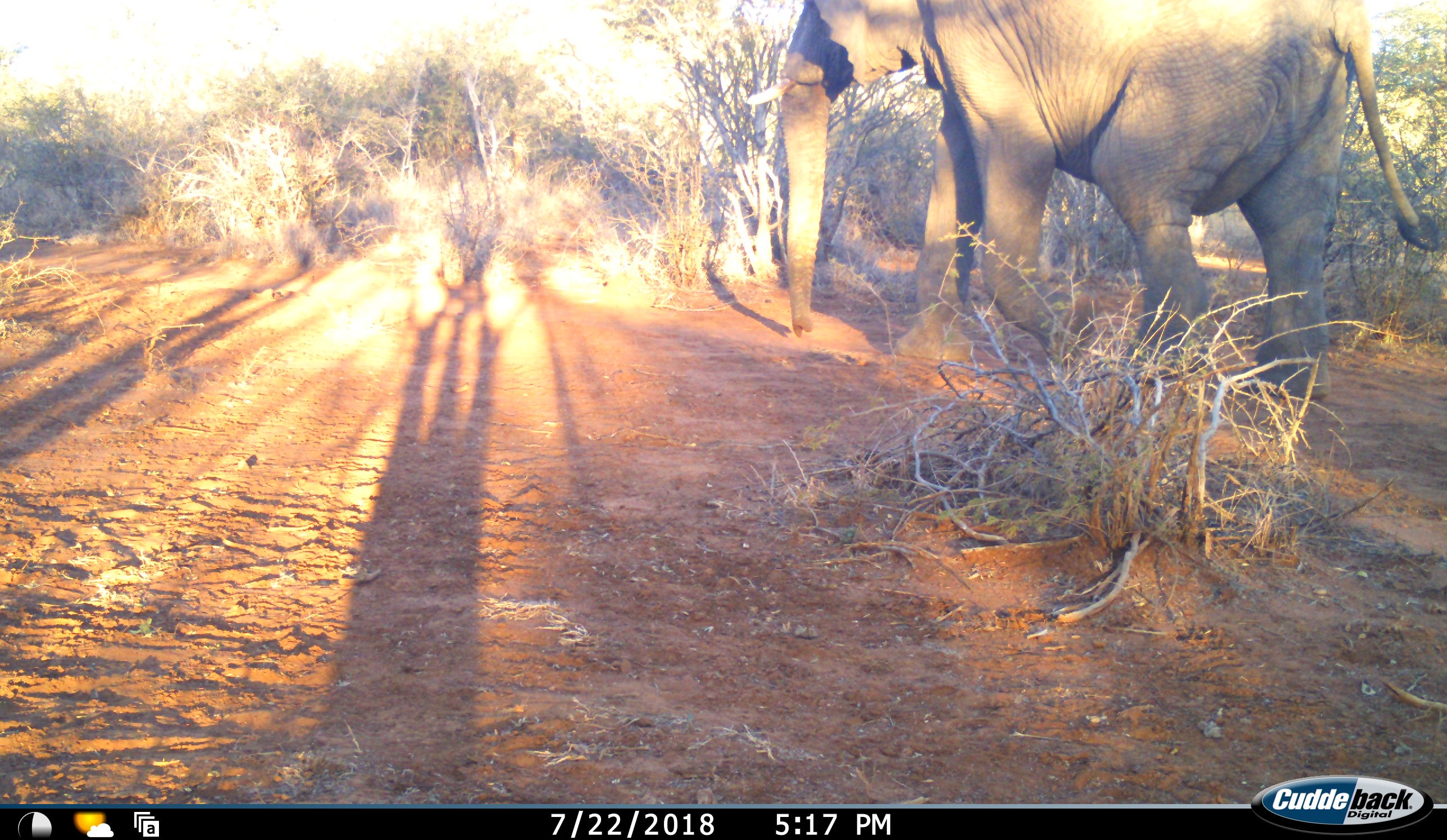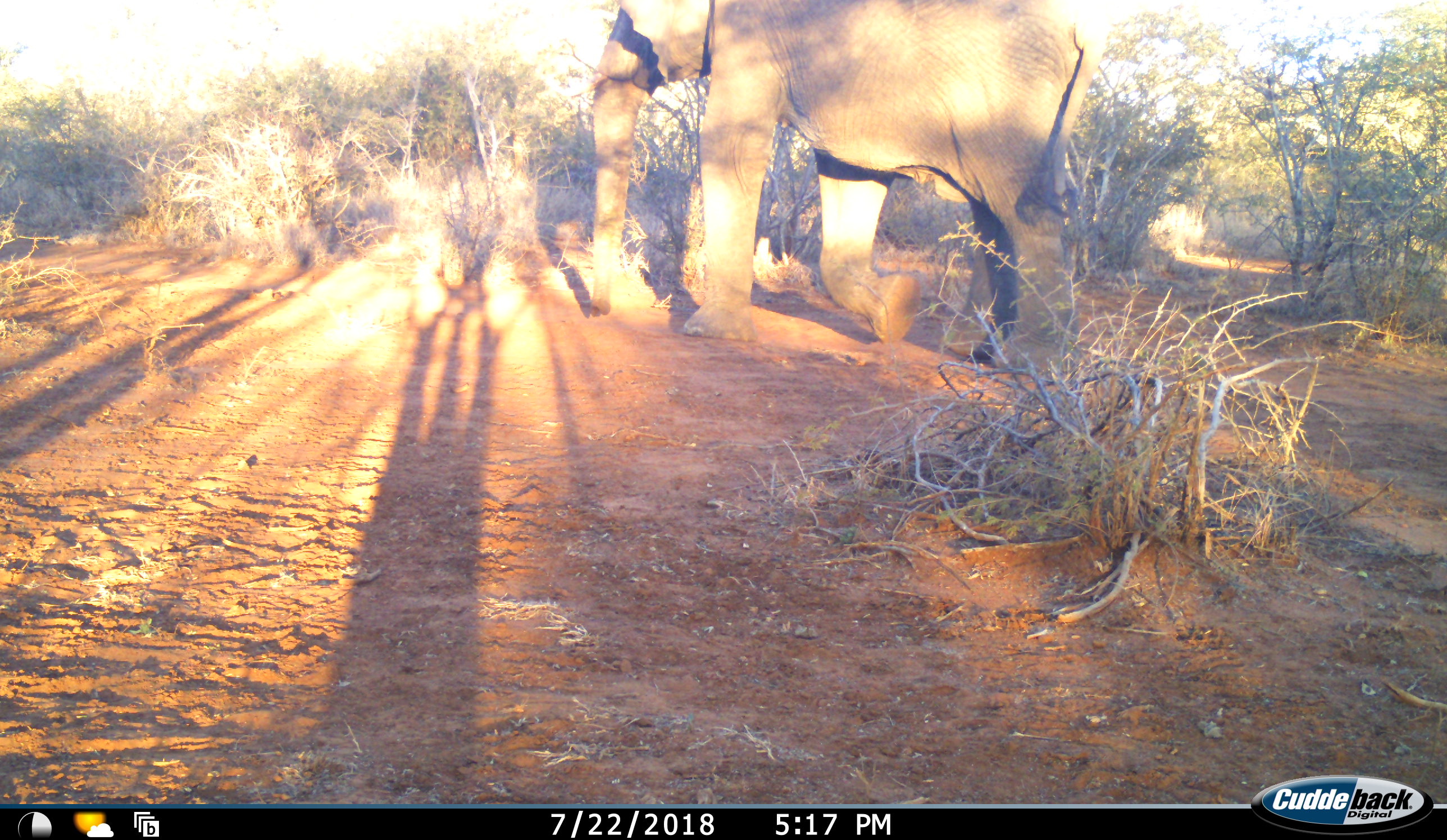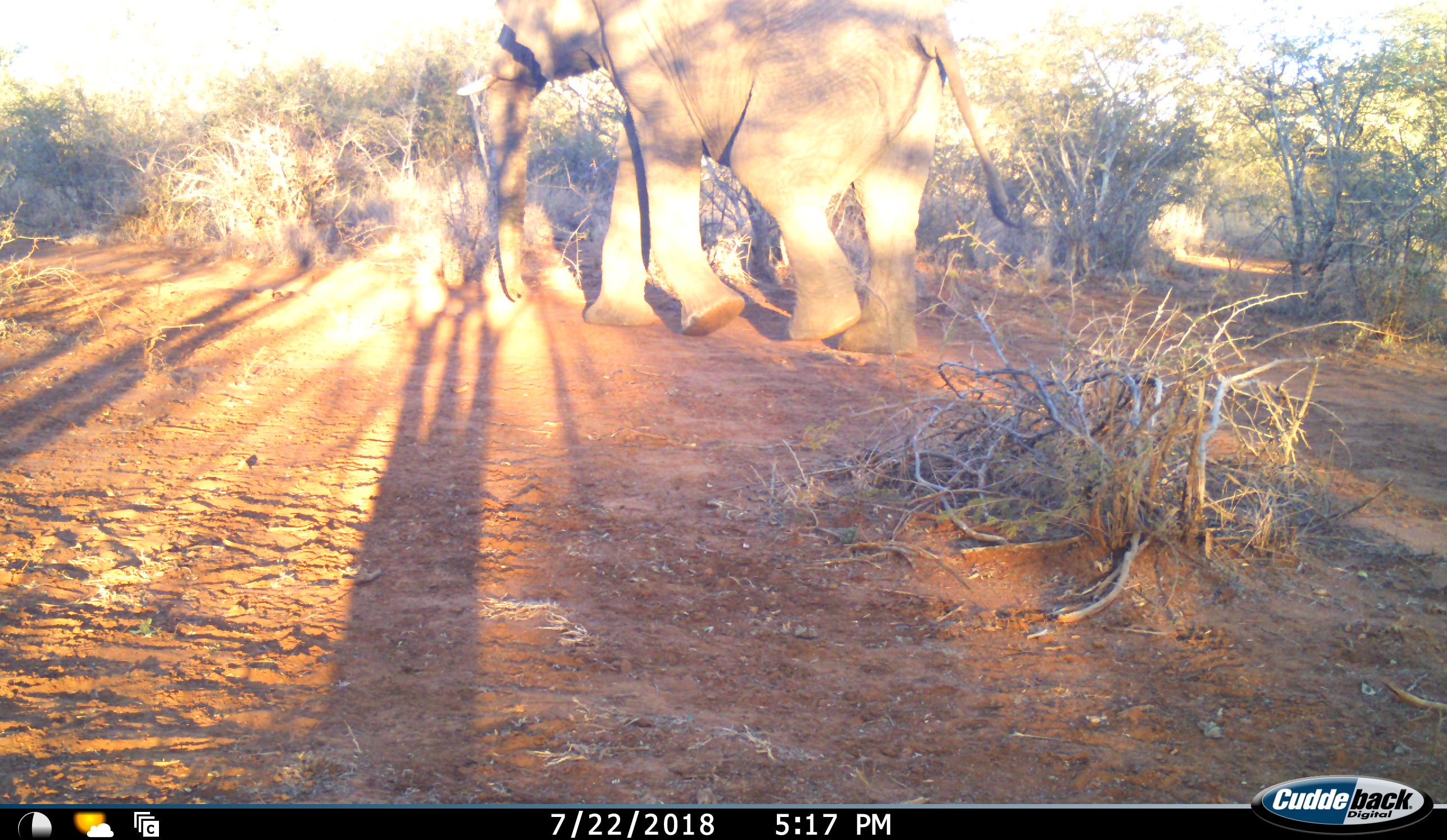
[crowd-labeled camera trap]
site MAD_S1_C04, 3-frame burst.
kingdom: Animalia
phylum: Chordata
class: Mammalia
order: Proboscidea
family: Elephantidae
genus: Loxodonta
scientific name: Loxodonta africana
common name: african bush elephant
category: elephant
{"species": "elephant (african bush elephant) (Loxodonta africana)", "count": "1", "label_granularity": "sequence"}